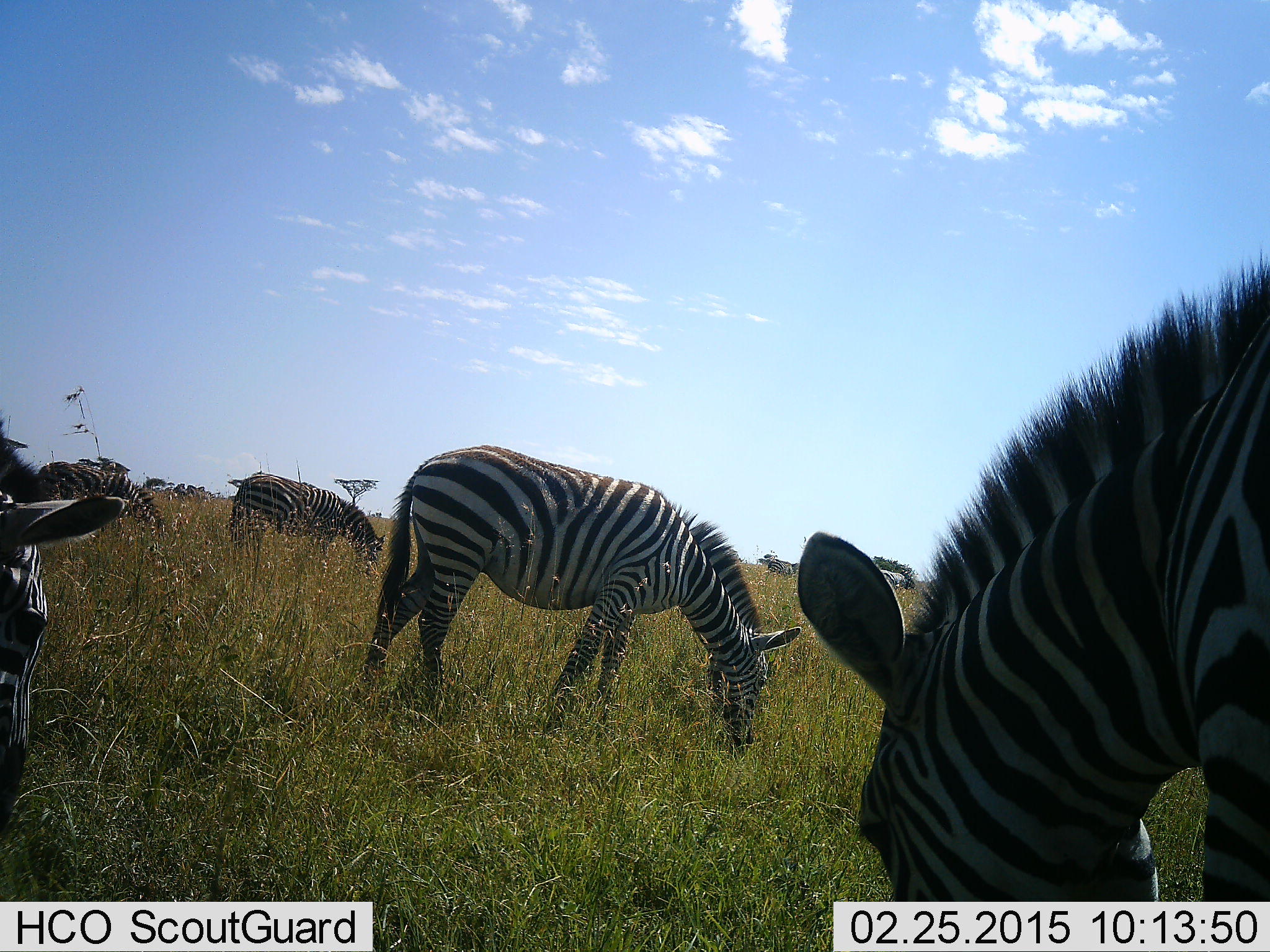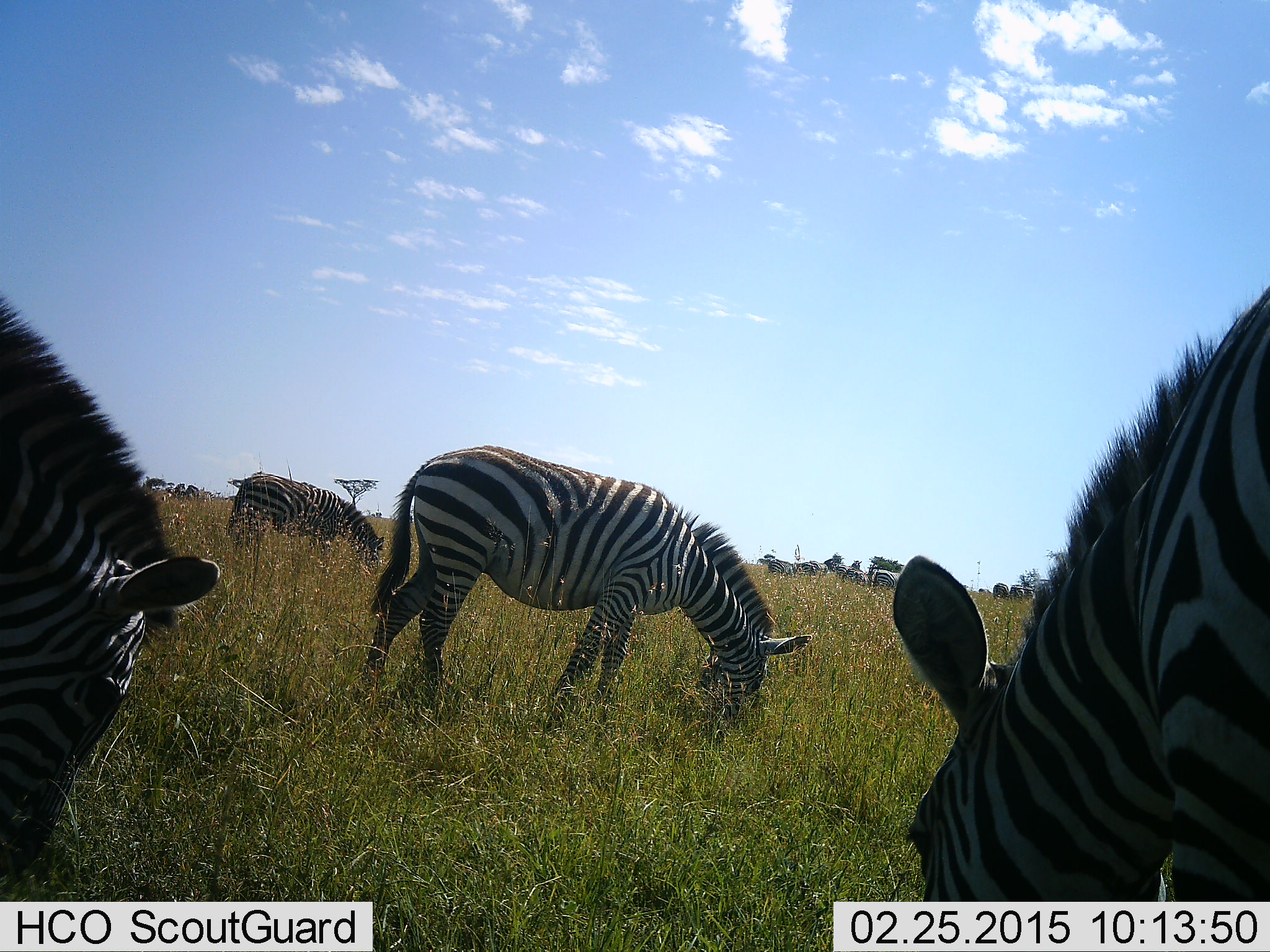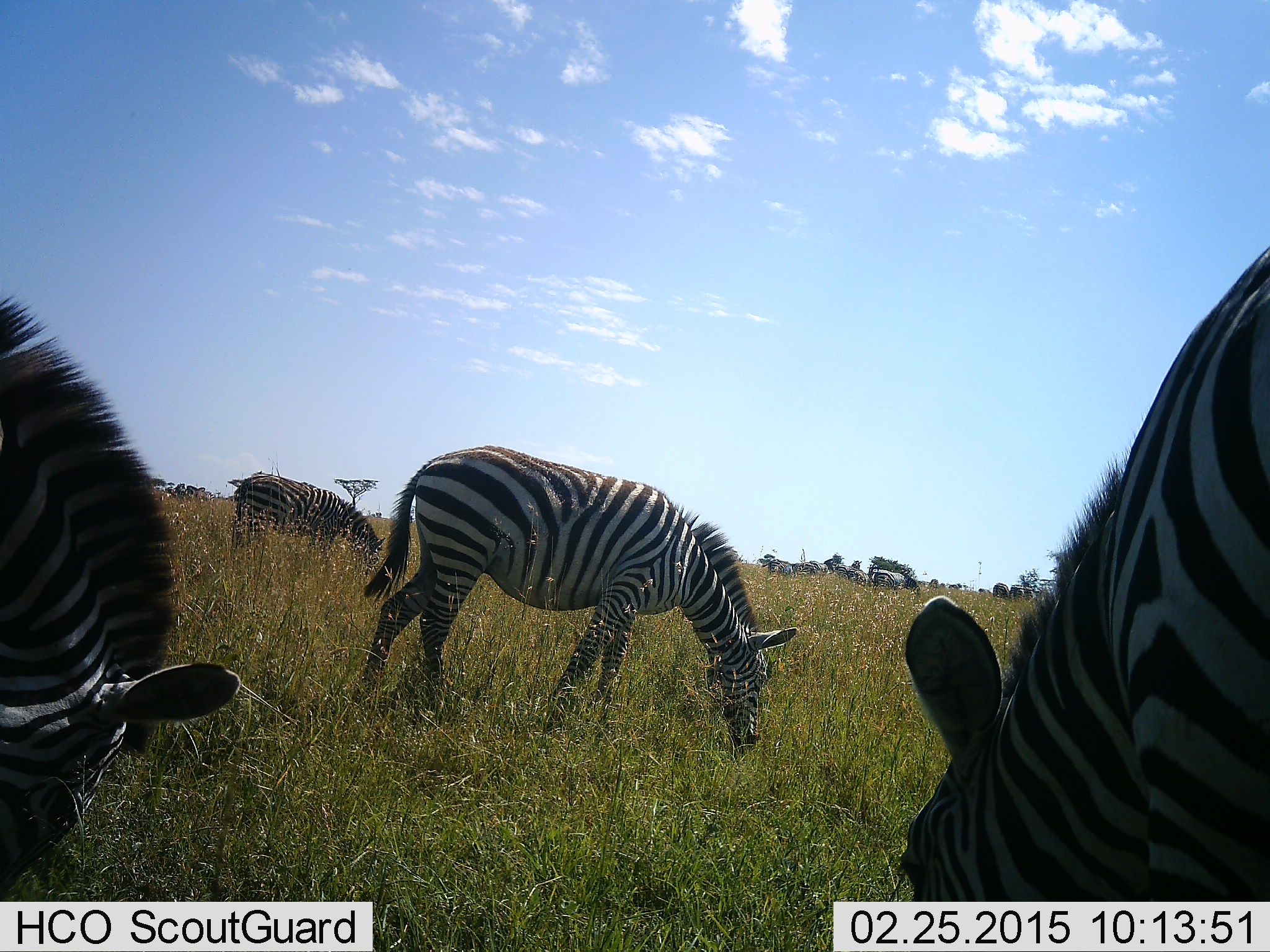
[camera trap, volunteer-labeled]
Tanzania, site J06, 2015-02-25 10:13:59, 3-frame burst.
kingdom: Animalia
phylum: Chordata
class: Mammalia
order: Perissodactyla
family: Equidae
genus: Equus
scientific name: Equus quagga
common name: plains zebra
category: zebra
Zebra (plains zebra) (Equus quagga), count 5. Behavior (volunteer vote fractions): standing 27%, resting 0%, moving 27%, interacting 9%. Young present (vote fraction): 0%. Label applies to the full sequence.